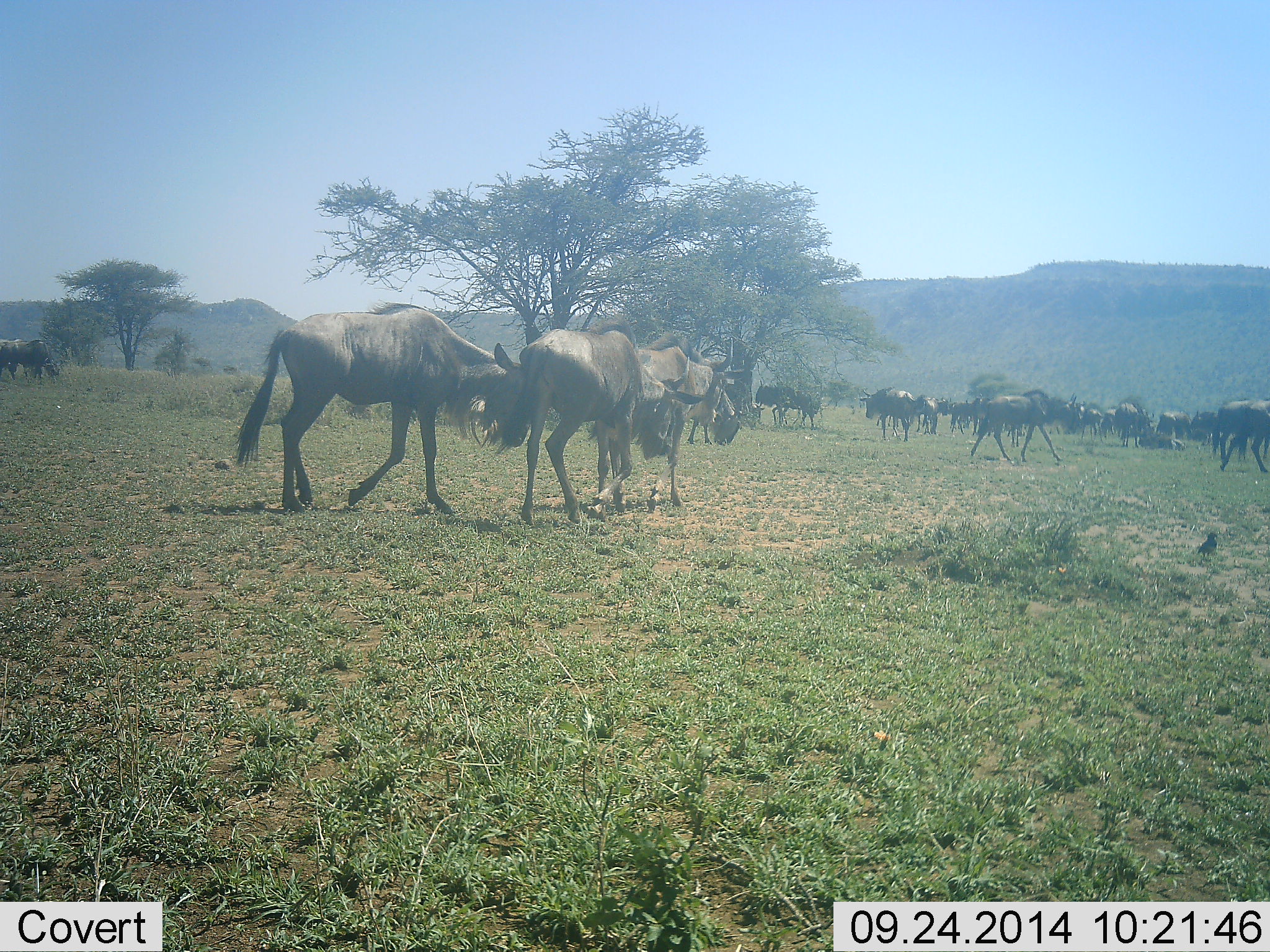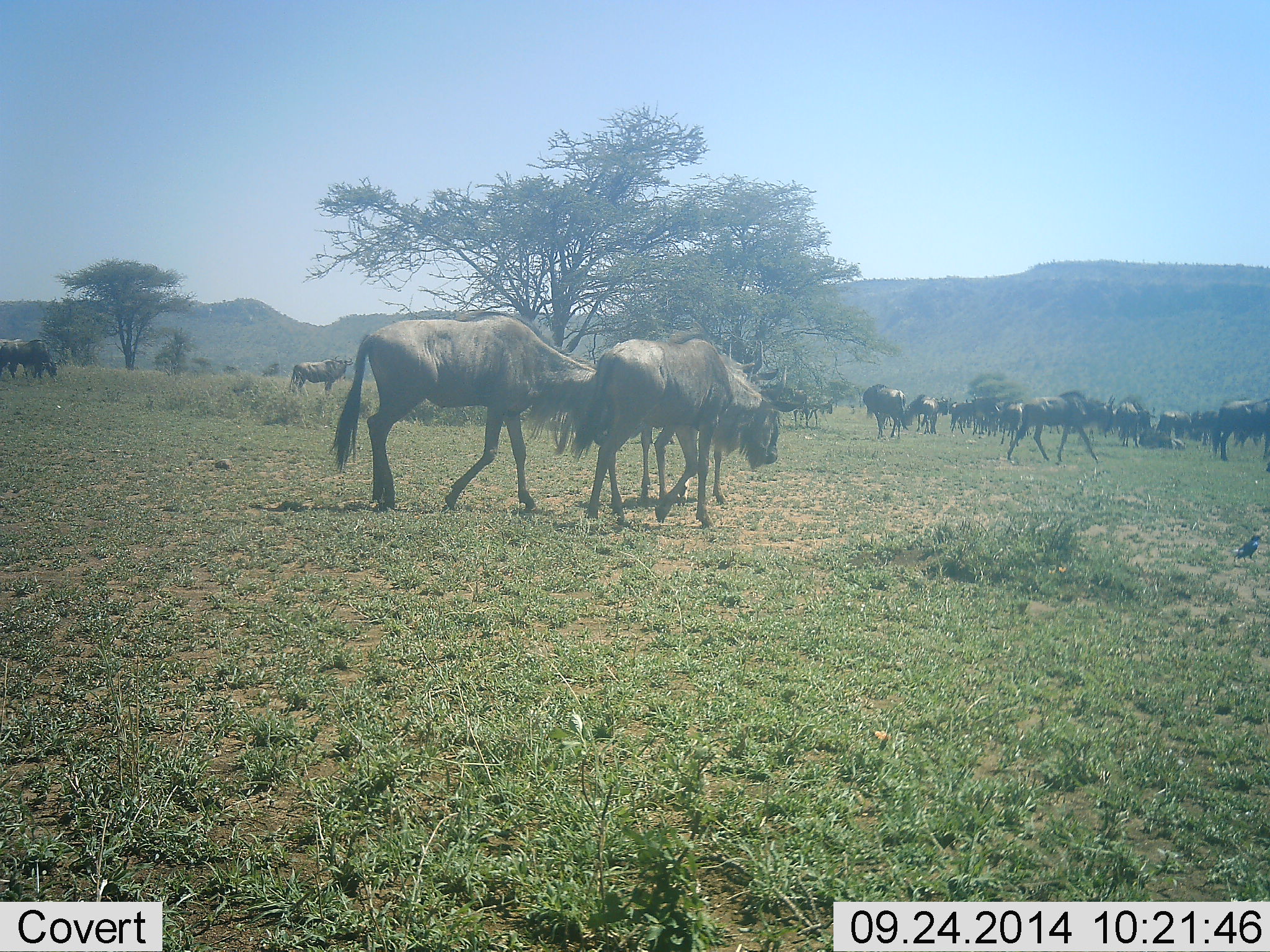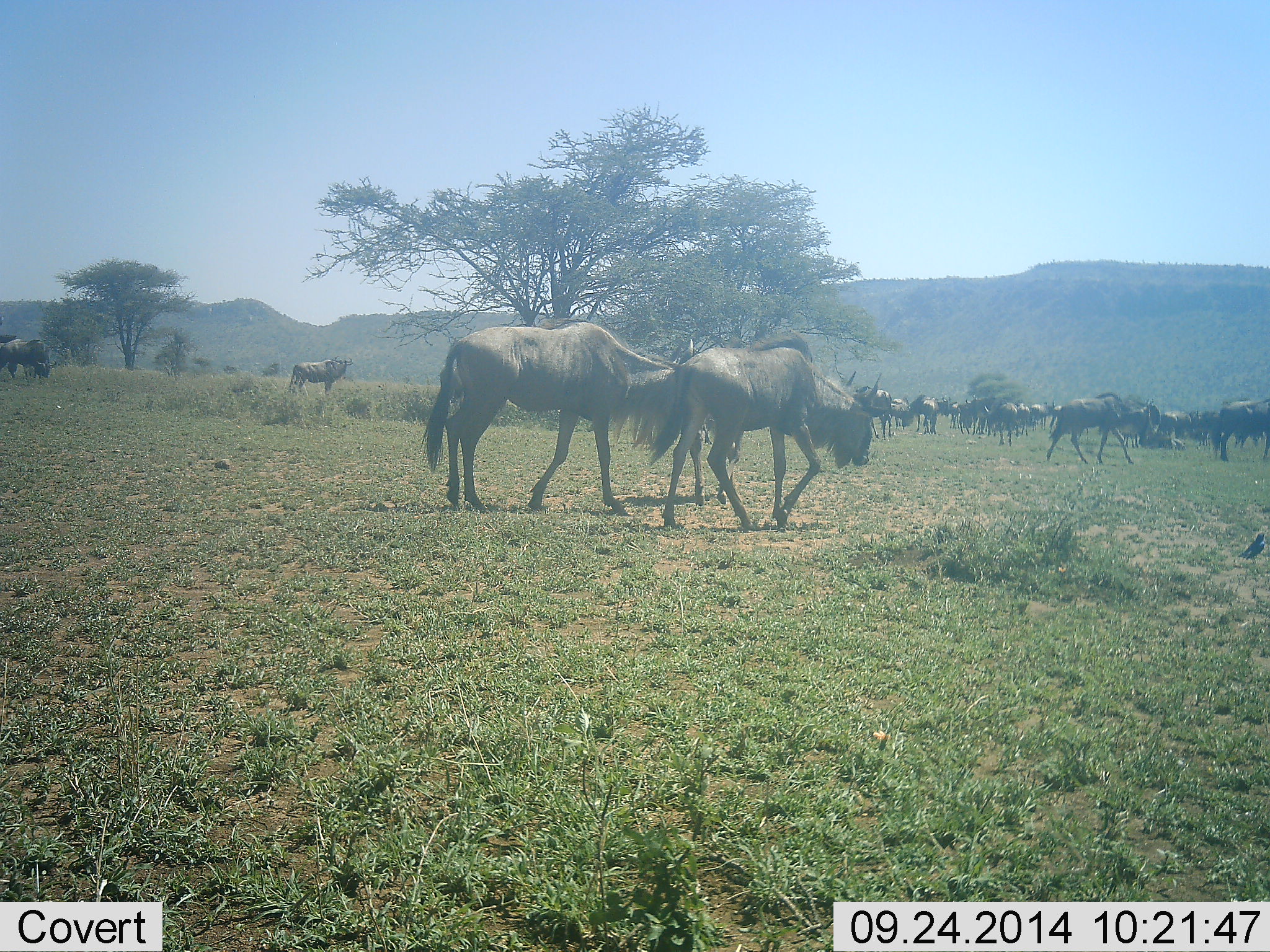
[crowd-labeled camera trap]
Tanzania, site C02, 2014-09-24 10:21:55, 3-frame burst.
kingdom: Animalia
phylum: Chordata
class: Mammalia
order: Artiodactyla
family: Bovidae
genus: Connochaetes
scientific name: Connochaetes taurinus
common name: blue wildebeest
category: wildebeest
Wildebeest (blue wildebeest) (Connochaetes taurinus), count 11-50. Behavior (volunteer vote fractions): standing 54%, resting 23%, moving 100%, interacting 8%. Young present (vote fraction): 0%. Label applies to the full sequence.